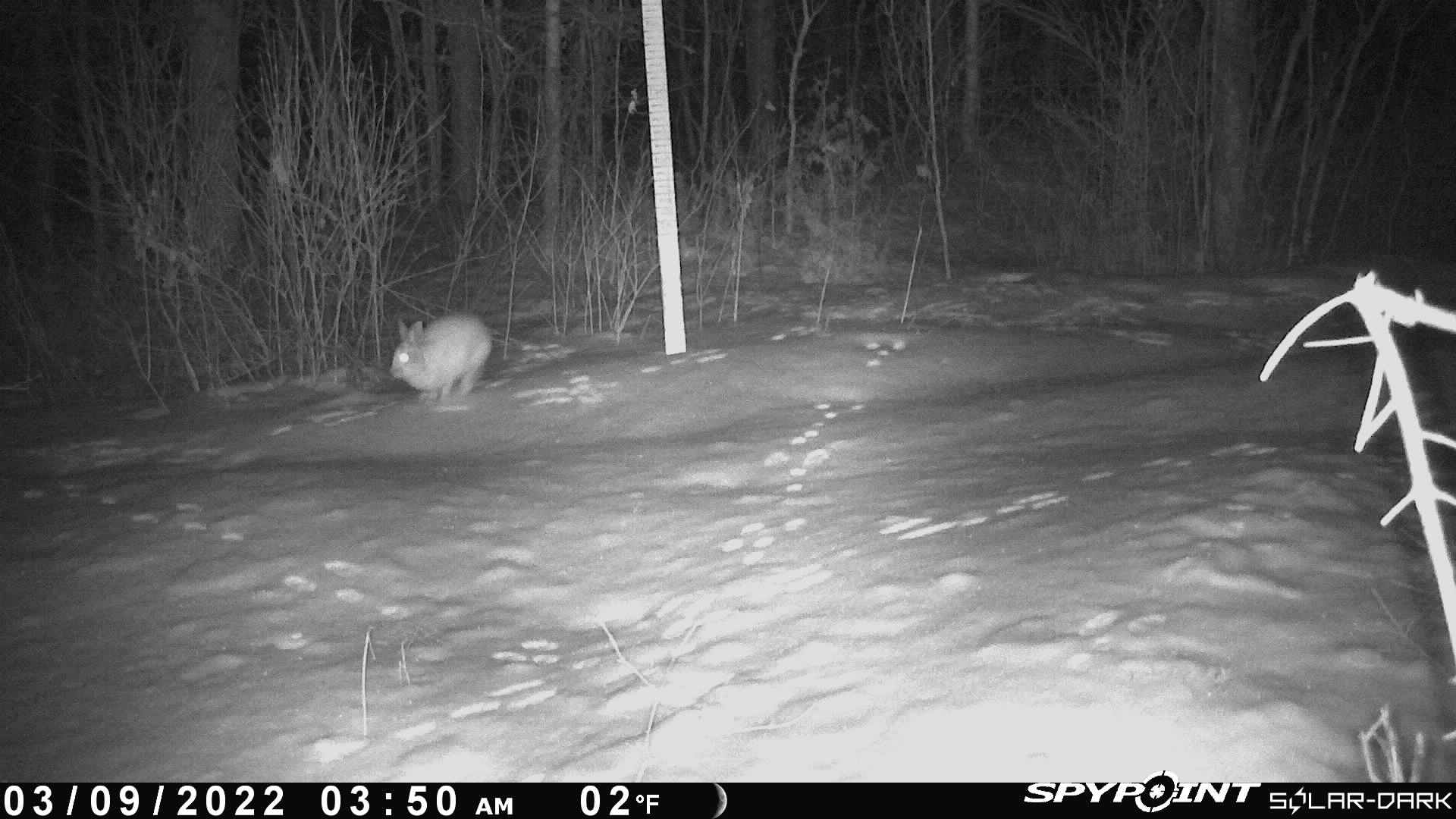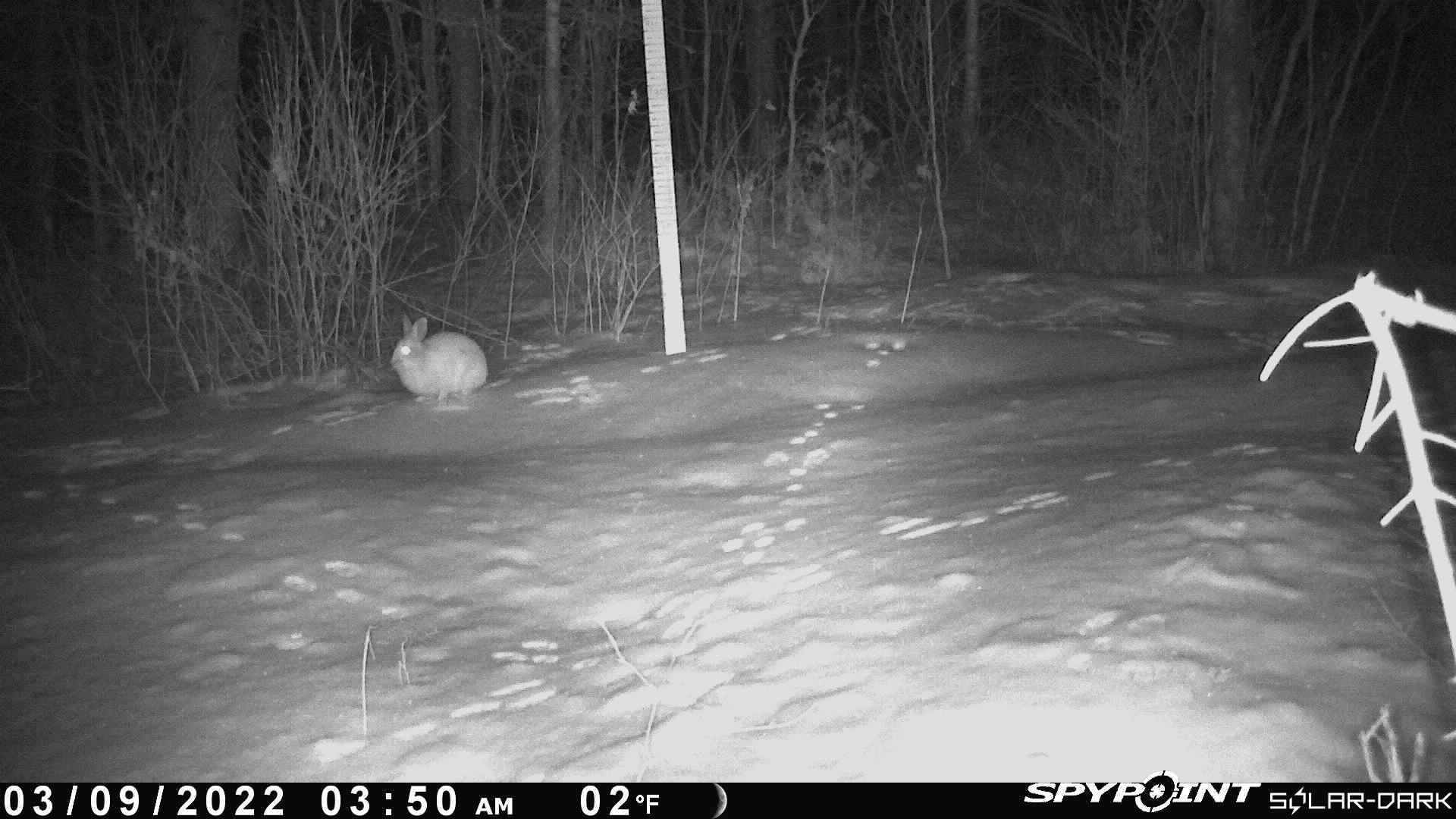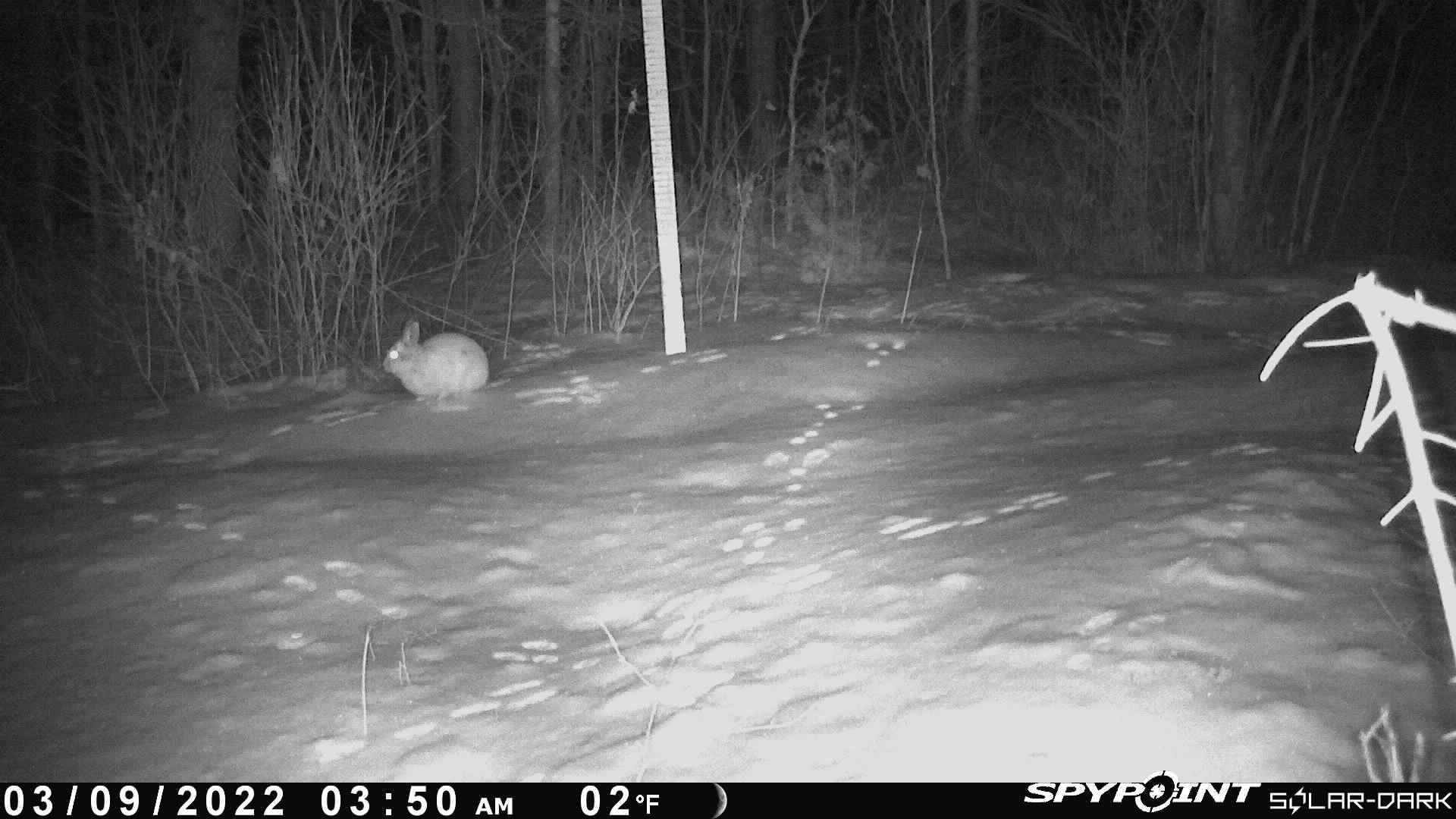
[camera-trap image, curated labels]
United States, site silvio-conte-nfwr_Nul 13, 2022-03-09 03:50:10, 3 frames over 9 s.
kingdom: Animalia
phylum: Chordata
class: Mammalia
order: Lagomorpha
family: Leporidae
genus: Lepus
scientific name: Lepus americanus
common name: snowshoe hare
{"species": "snowshoe hare (Lepus americanus)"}